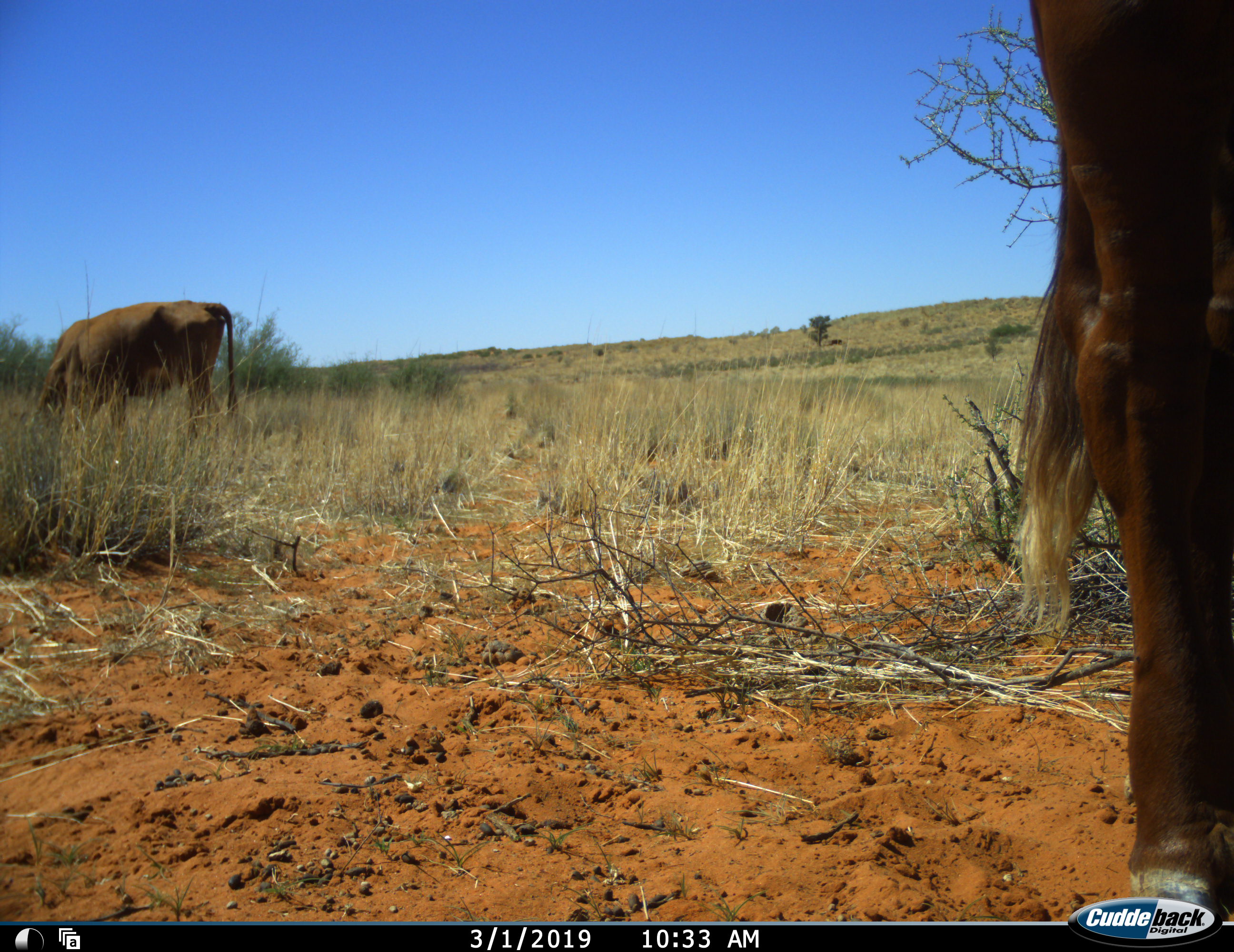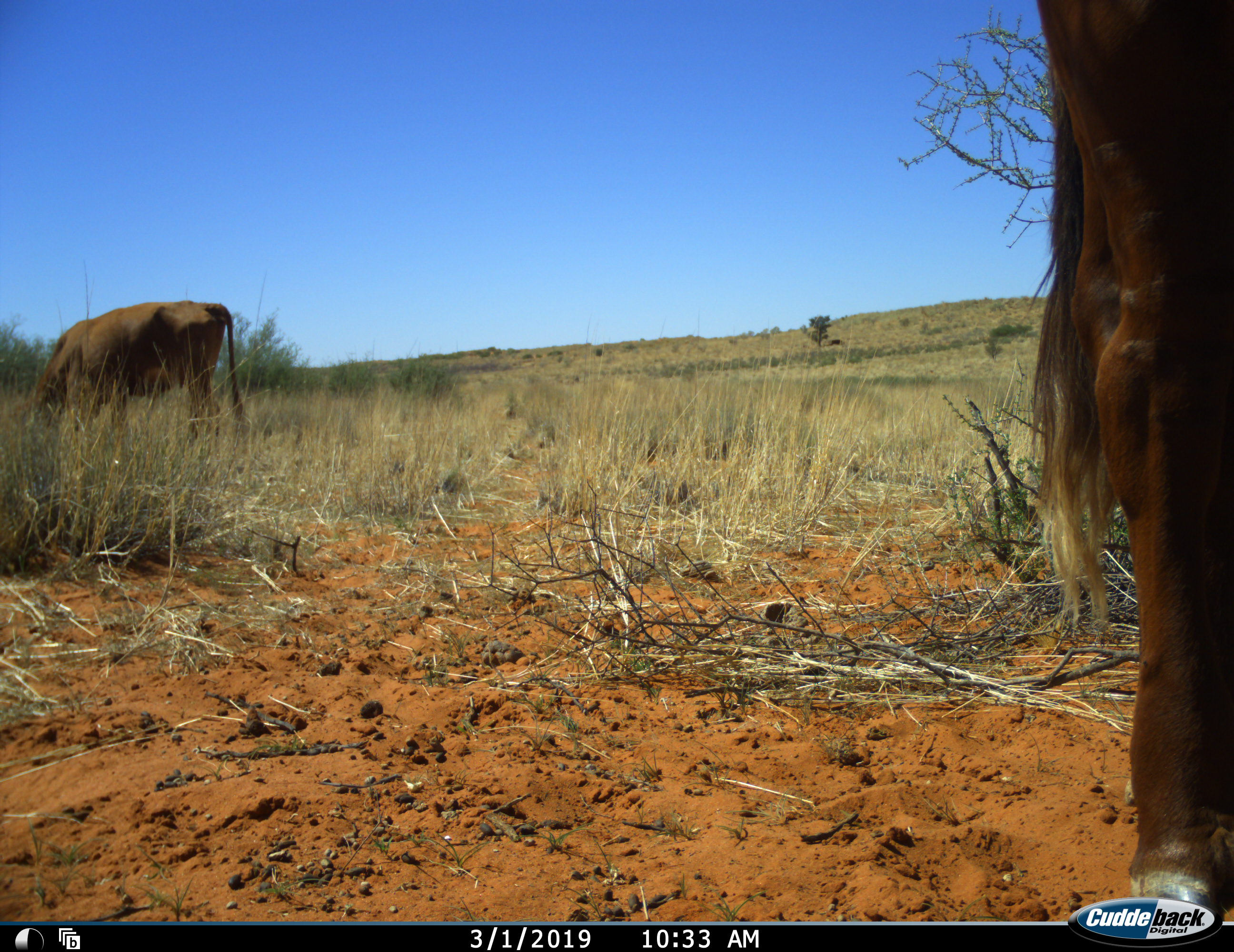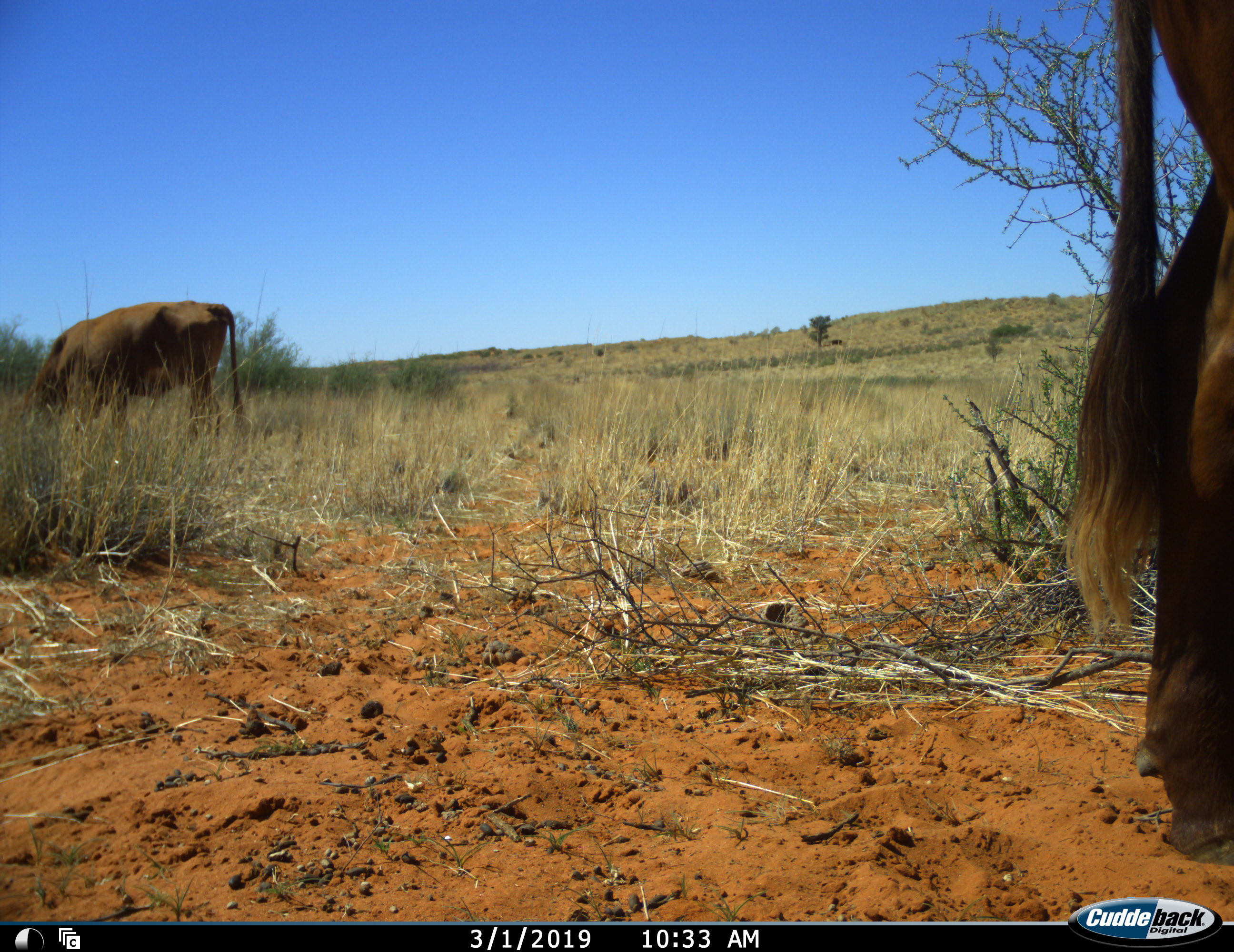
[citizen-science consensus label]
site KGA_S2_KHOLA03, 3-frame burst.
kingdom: Animalia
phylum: Chordata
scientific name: Vertebrata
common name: domestic animal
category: domesticanimal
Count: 2.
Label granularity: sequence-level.